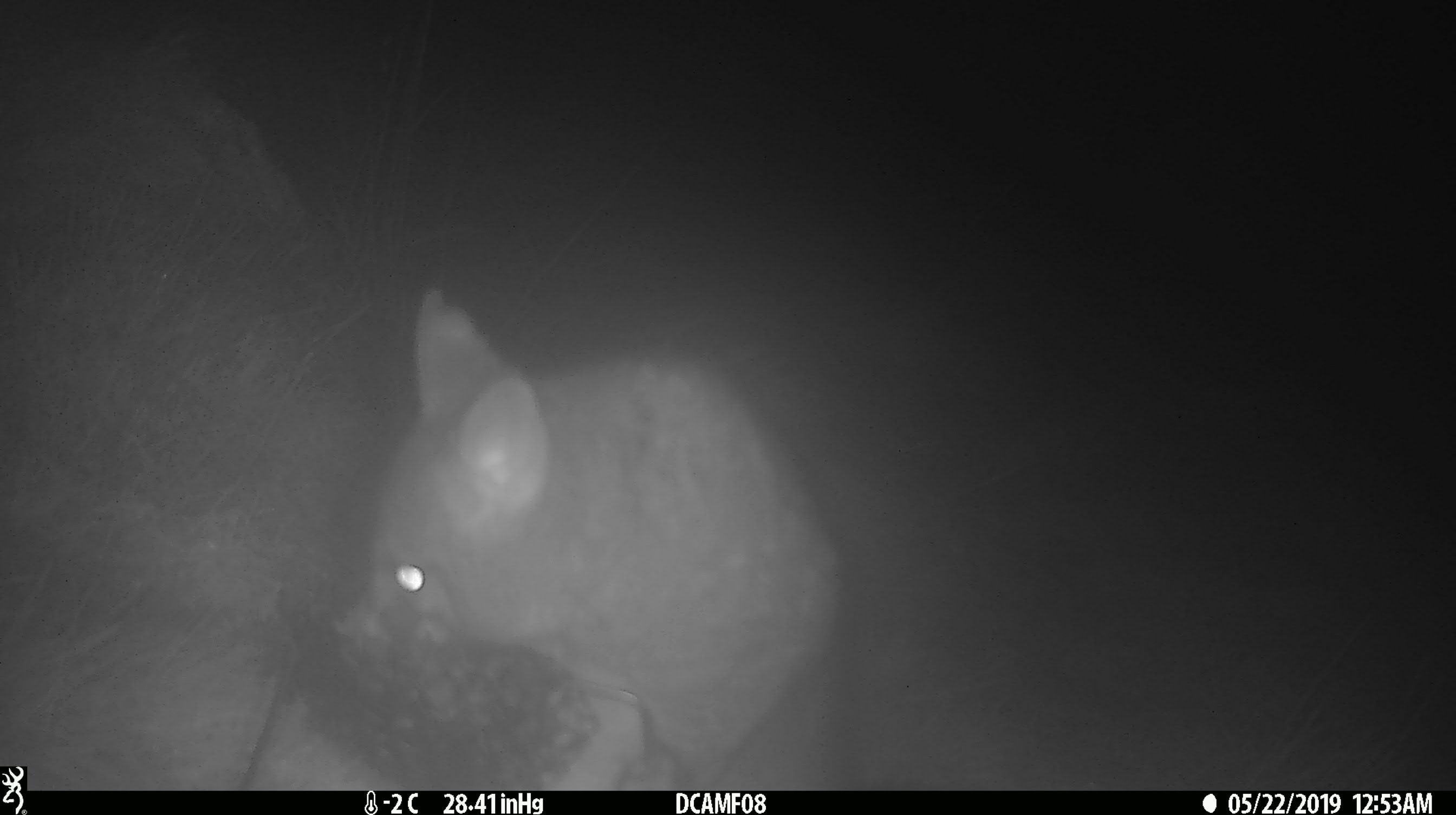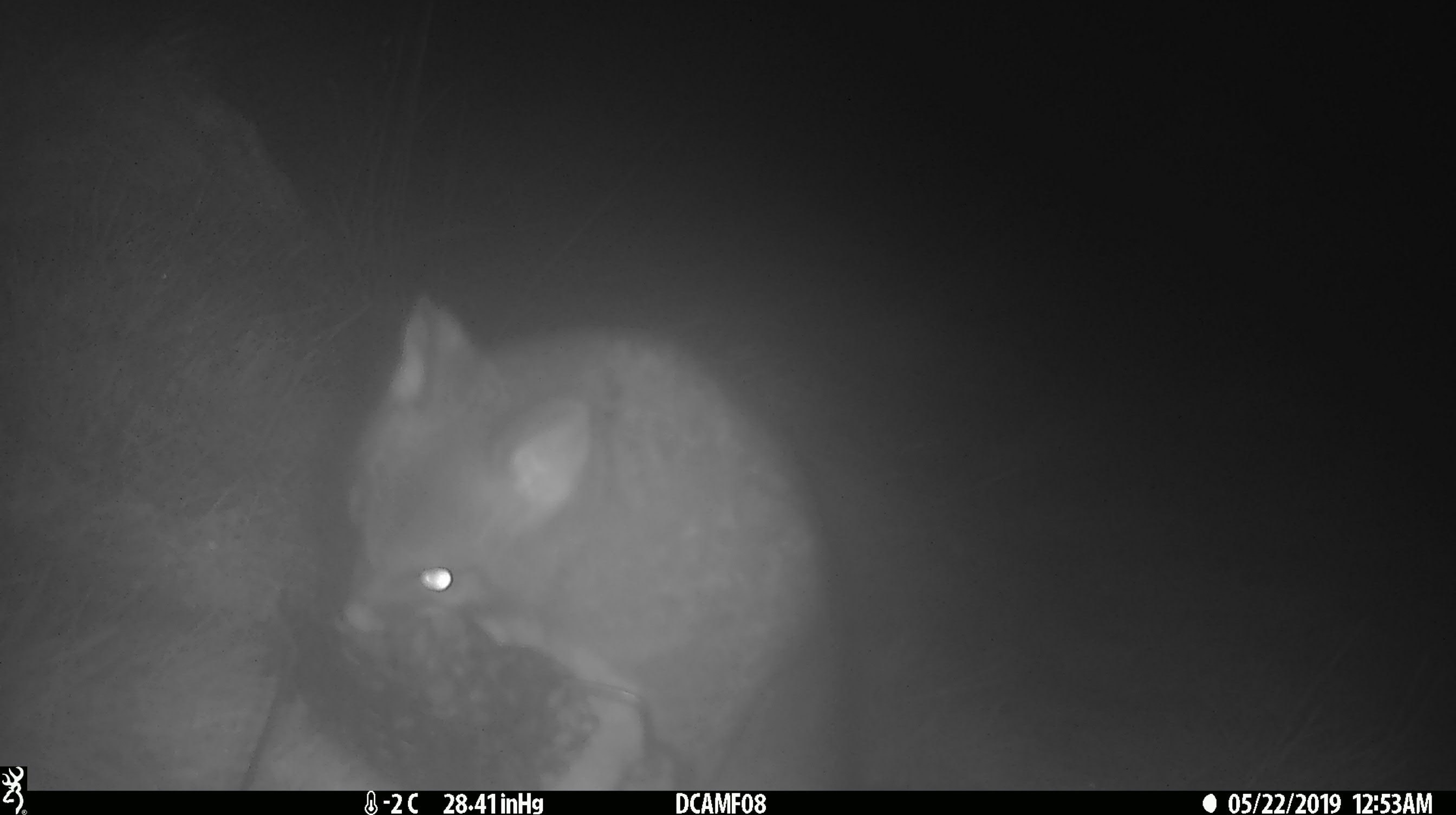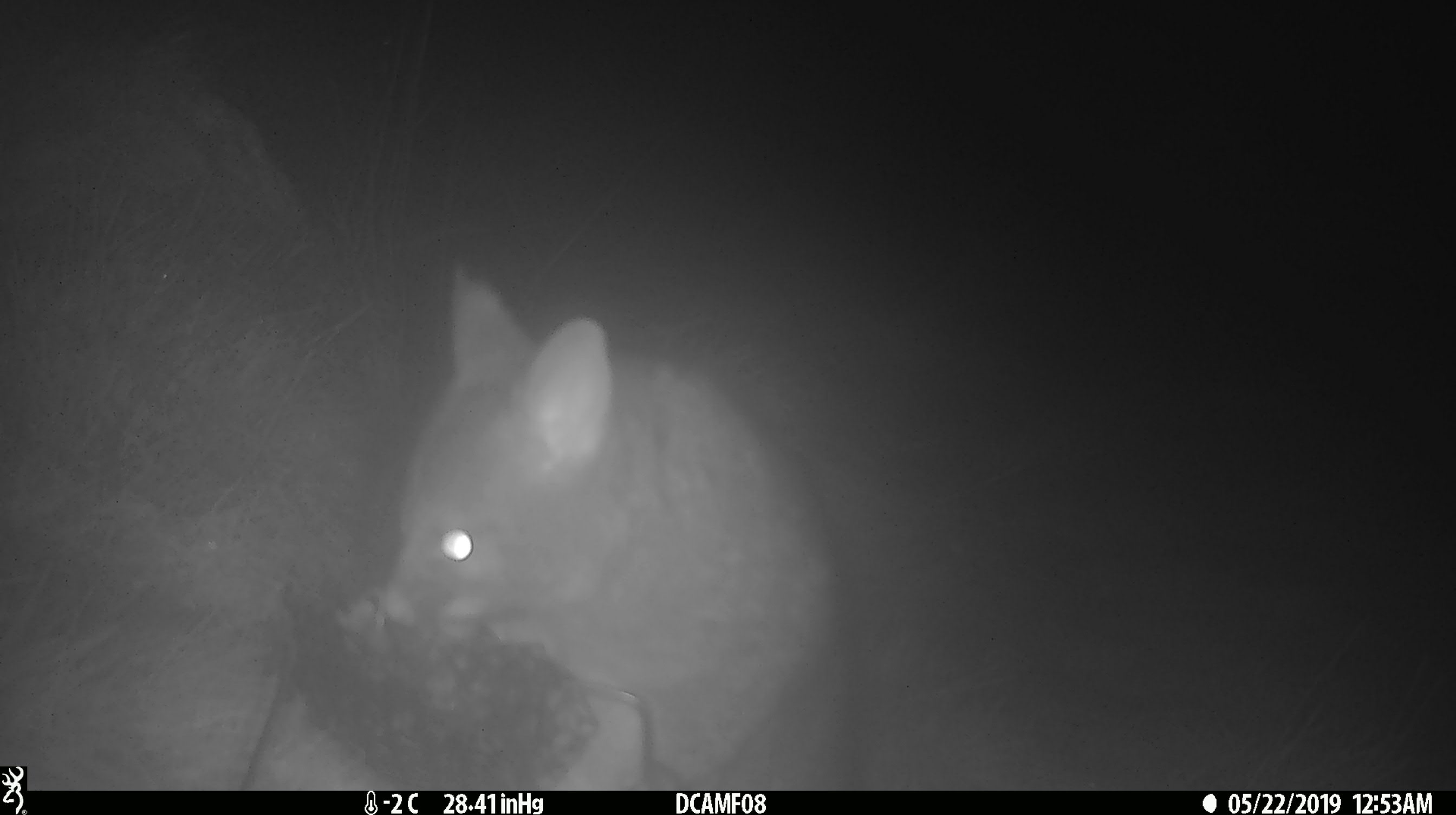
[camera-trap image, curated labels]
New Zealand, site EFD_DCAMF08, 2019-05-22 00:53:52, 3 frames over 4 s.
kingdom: Animalia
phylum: Chordata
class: Mammalia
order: Diprotodontia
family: Phalangeridae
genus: Trichosurus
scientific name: Trichosurus vulpecula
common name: common brushtail possum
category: possum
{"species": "possum (common brushtail possum) (Trichosurus vulpecula)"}